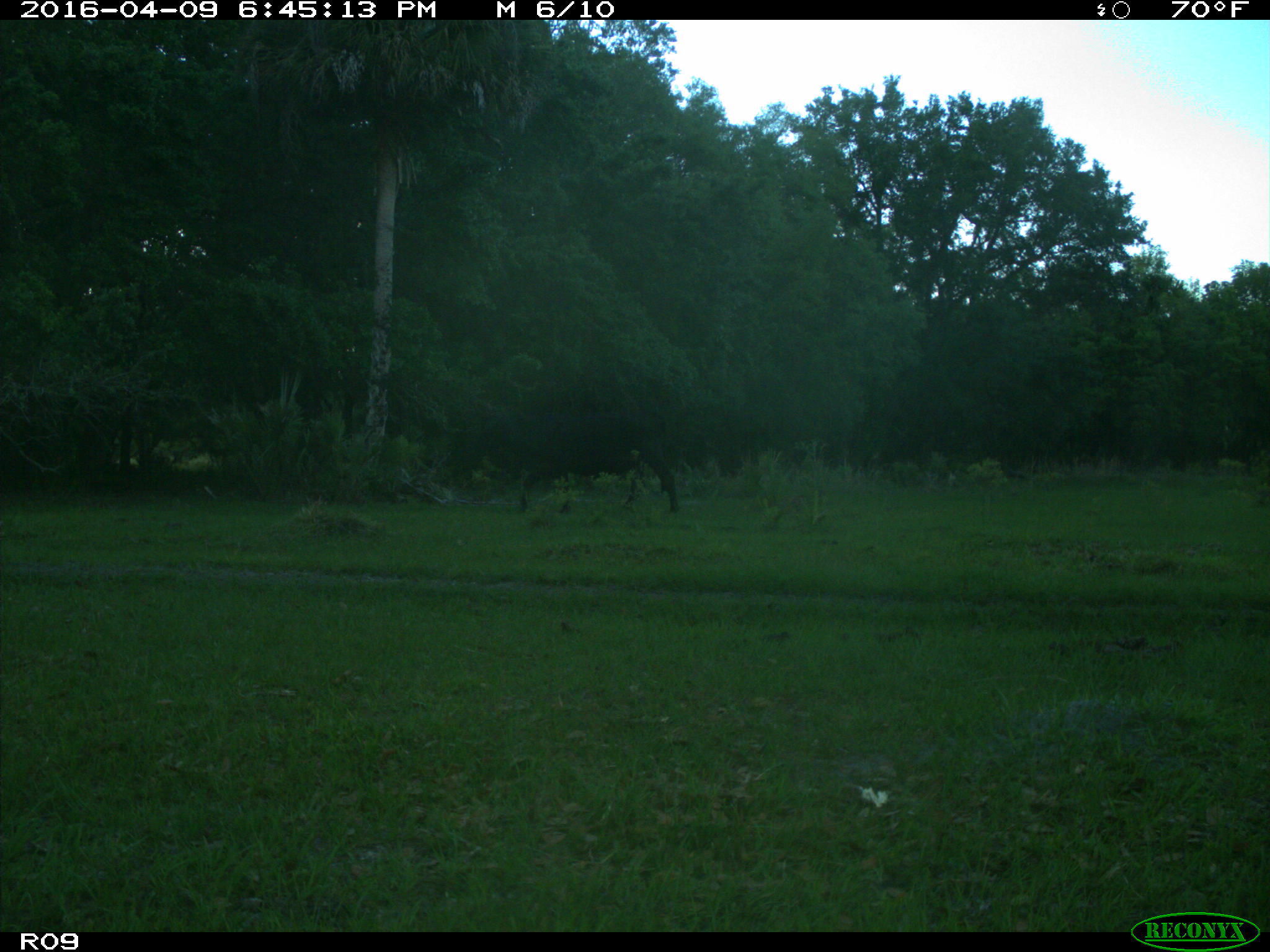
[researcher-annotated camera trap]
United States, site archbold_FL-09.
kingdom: Animalia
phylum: Chordata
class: Mammalia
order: Artiodactyla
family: Bovidae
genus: Bos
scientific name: Bos taurus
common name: domestic cow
Bos taurus (domestic cow).